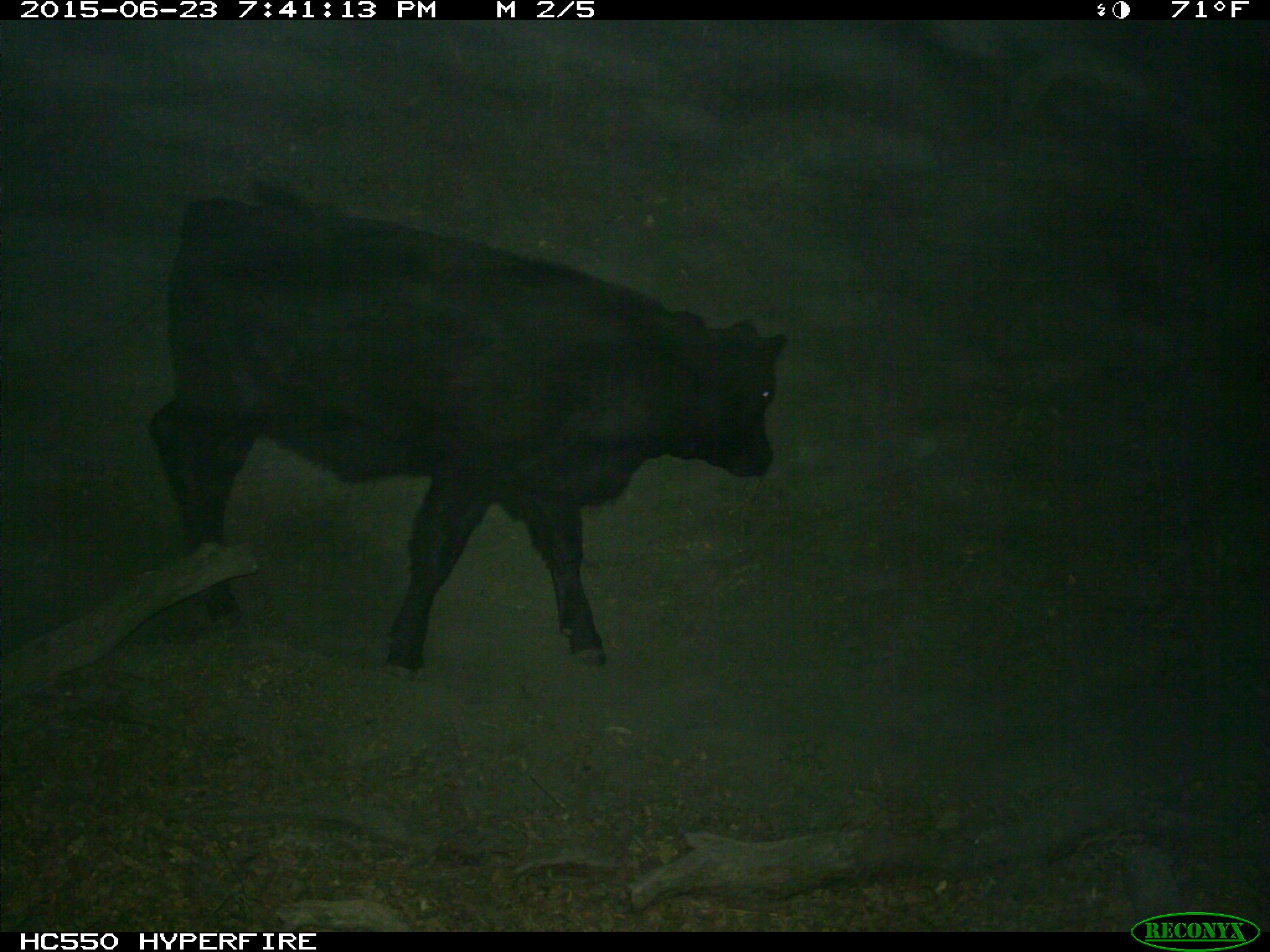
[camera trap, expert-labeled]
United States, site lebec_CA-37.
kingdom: Animalia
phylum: Chordata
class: Mammalia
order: Artiodactyla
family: Bovidae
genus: Bos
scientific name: Bos taurus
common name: domestic cow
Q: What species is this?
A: Bos taurus (domestic cow).